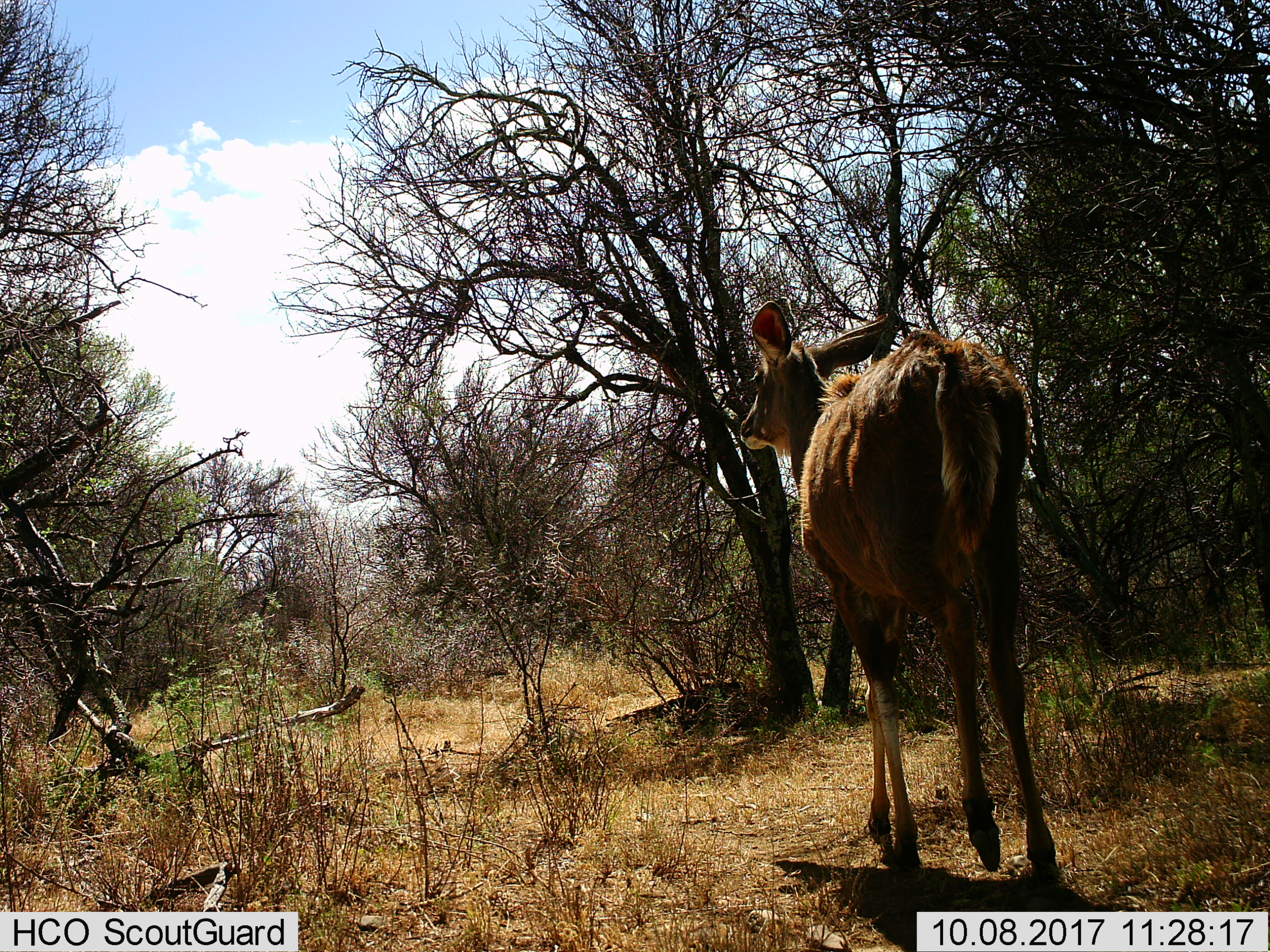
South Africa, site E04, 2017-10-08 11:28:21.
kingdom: Animalia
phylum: Chordata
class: Mammalia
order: Artiodactyla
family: Bovidae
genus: Tragelaphus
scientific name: Tragelaphus strepsiceros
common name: greater kudu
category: kudu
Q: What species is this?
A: Kudu (greater kudu) (Tragelaphus strepsiceros).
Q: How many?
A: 1.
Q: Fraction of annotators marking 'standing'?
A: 33%.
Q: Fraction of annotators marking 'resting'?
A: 0%.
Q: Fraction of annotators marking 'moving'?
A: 100%.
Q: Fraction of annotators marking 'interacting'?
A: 0%.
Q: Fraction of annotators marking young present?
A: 0%.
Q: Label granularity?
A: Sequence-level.